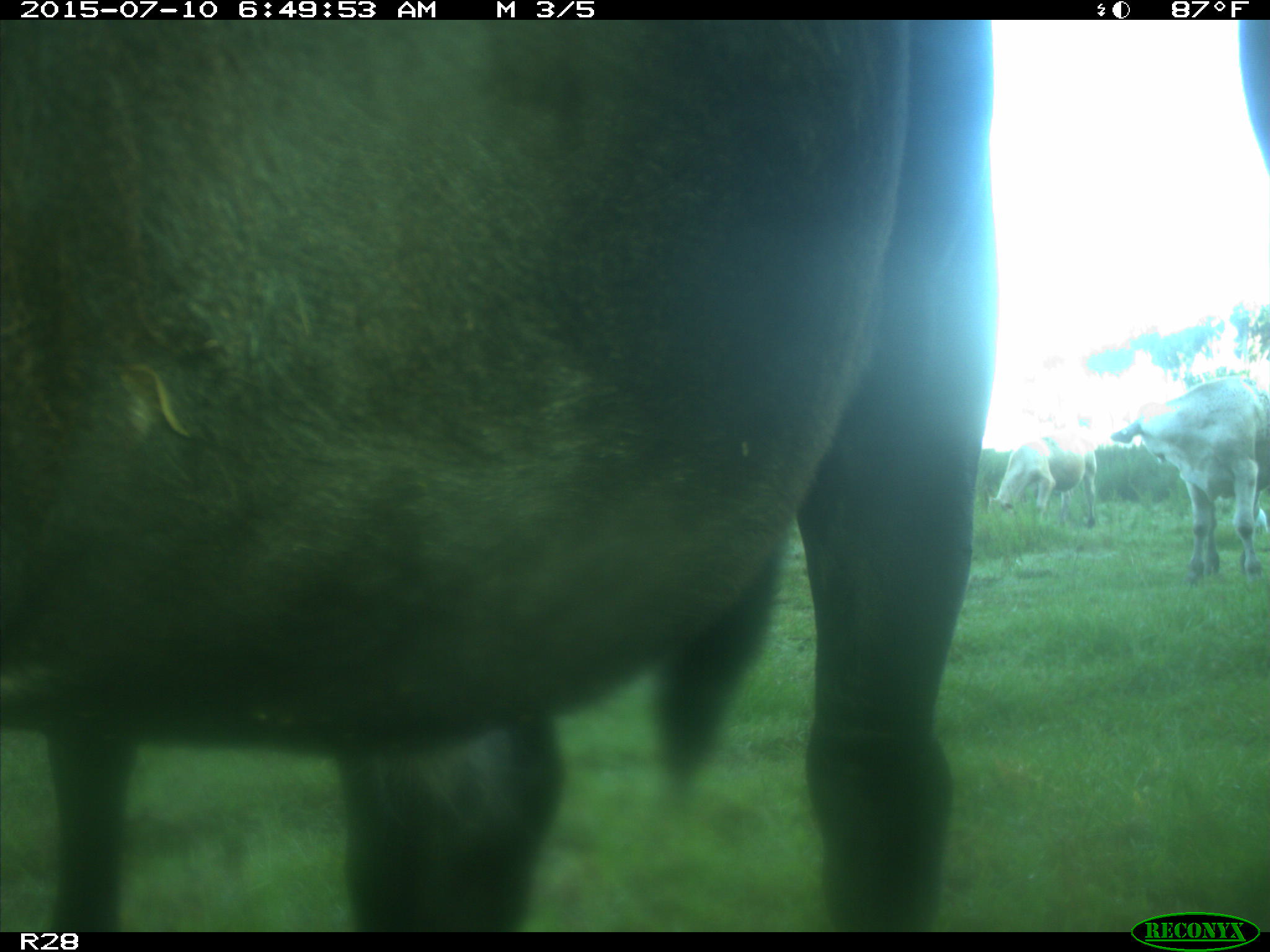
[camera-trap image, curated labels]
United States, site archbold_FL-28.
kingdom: Animalia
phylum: Chordata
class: Mammalia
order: Artiodactyla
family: Bovidae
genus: Bos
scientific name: Bos taurus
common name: domestic cow